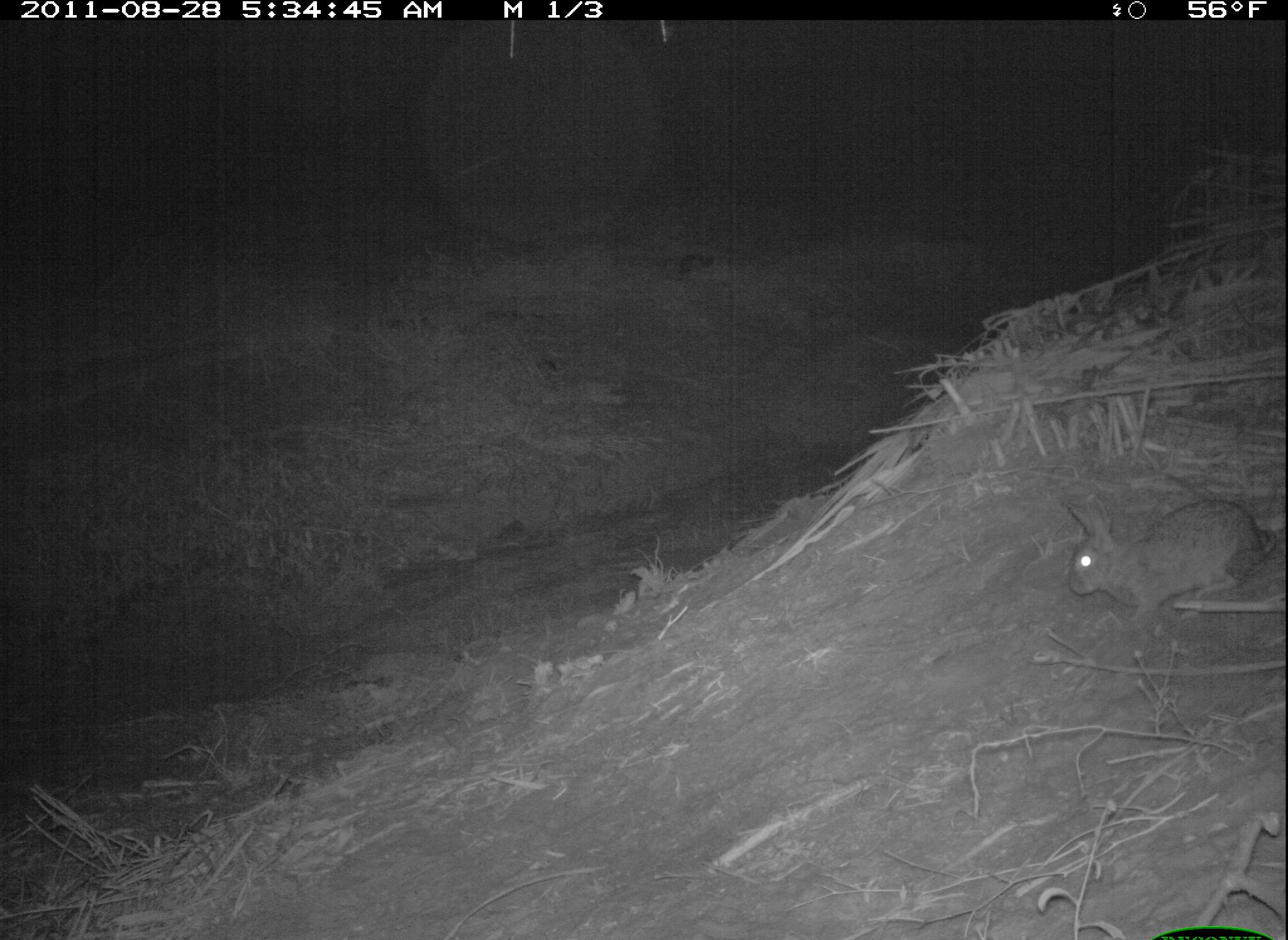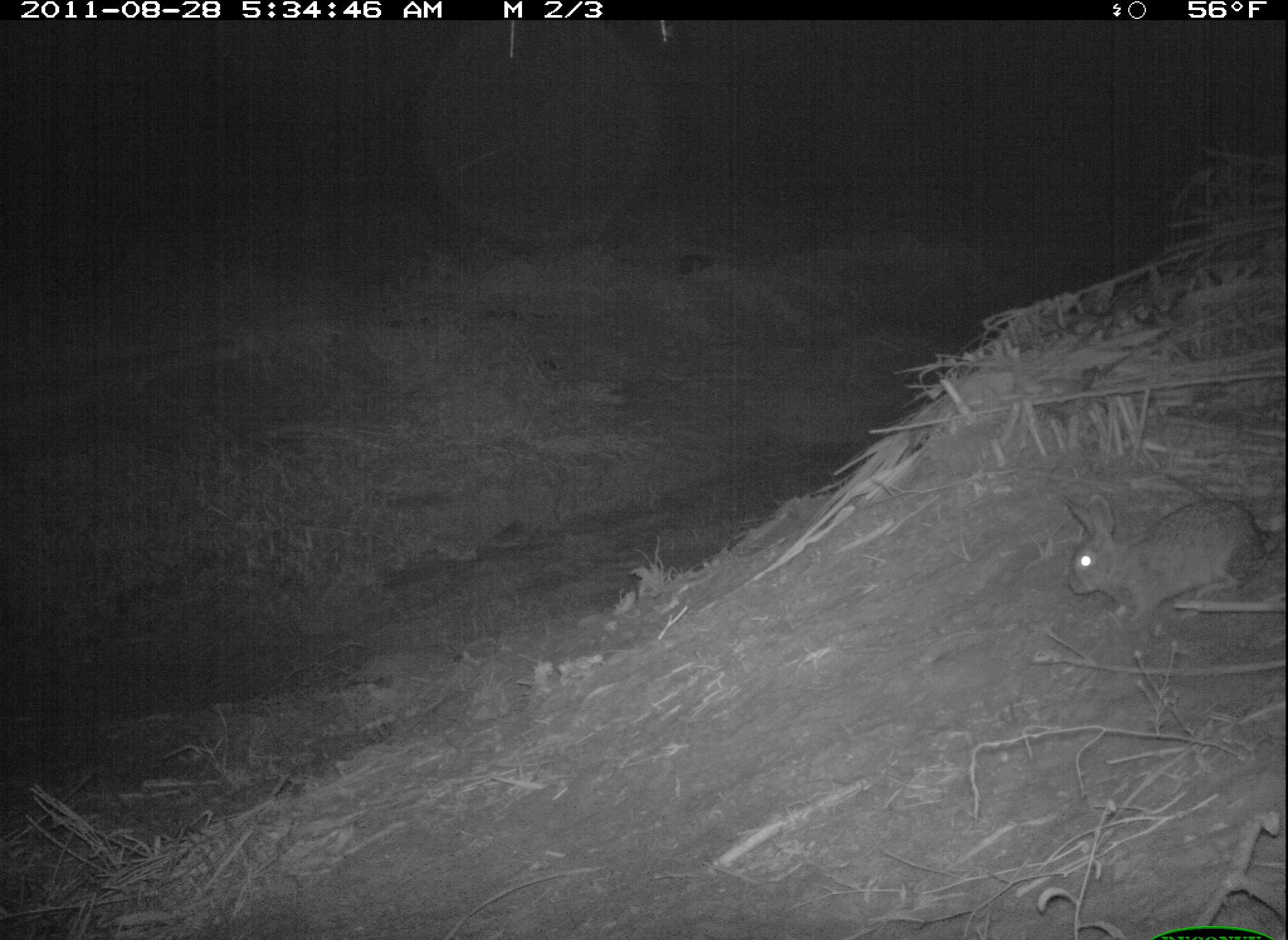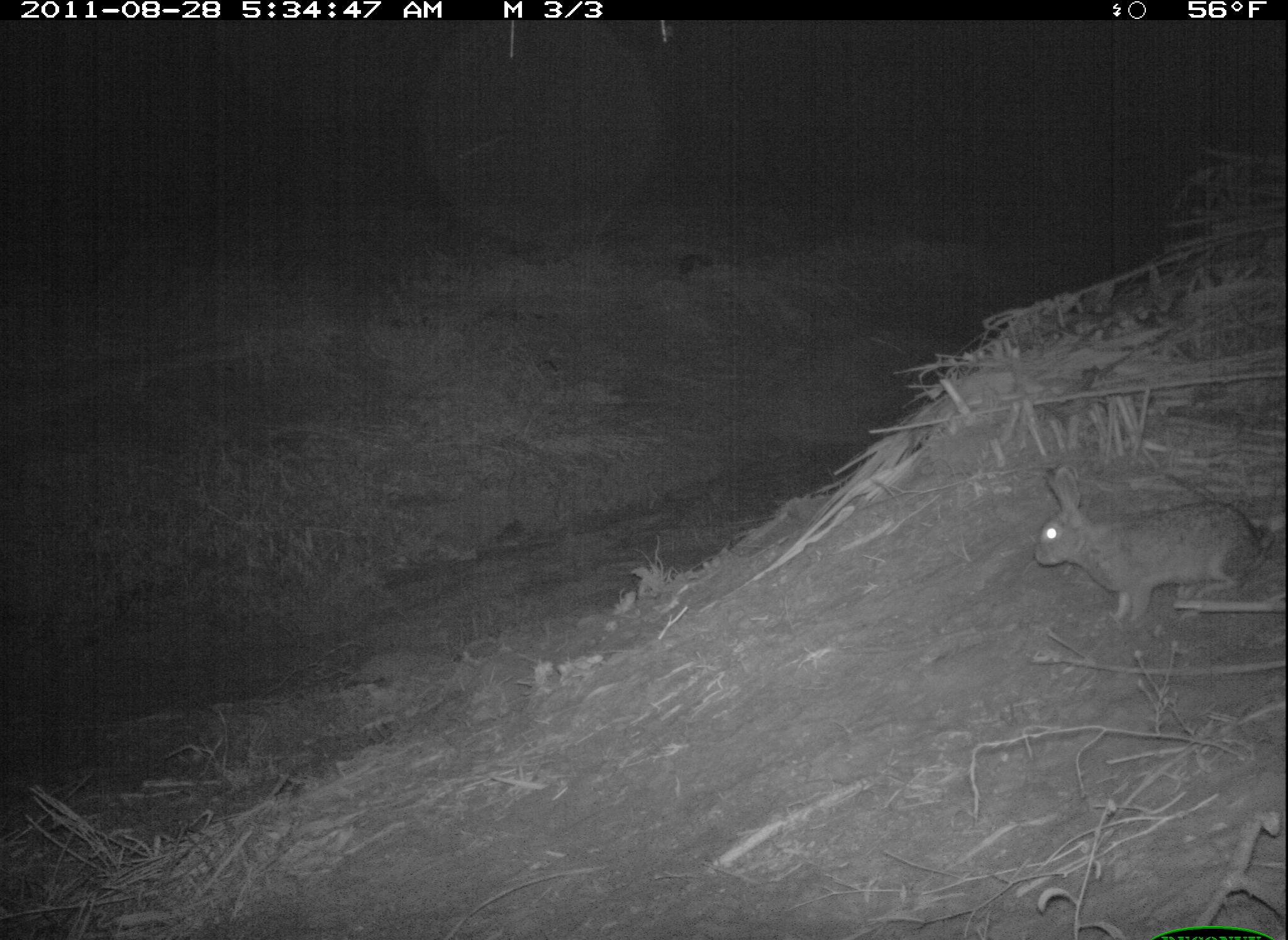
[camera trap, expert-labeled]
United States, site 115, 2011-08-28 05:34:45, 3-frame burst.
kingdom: Animalia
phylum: Chordata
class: Mammalia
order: Lagomorpha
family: Leporidae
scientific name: Leporidae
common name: rabbits and hares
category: rabbit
Rabbit (rabbits and hares) (Leporidae).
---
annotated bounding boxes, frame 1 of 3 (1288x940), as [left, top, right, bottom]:
rabbit: [1045, 477, 1283, 636]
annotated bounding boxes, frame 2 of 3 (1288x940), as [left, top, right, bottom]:
rabbit: [1059, 491, 1270, 635]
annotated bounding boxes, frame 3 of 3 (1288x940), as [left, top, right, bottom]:
rabbit: [1009, 432, 1286, 660]